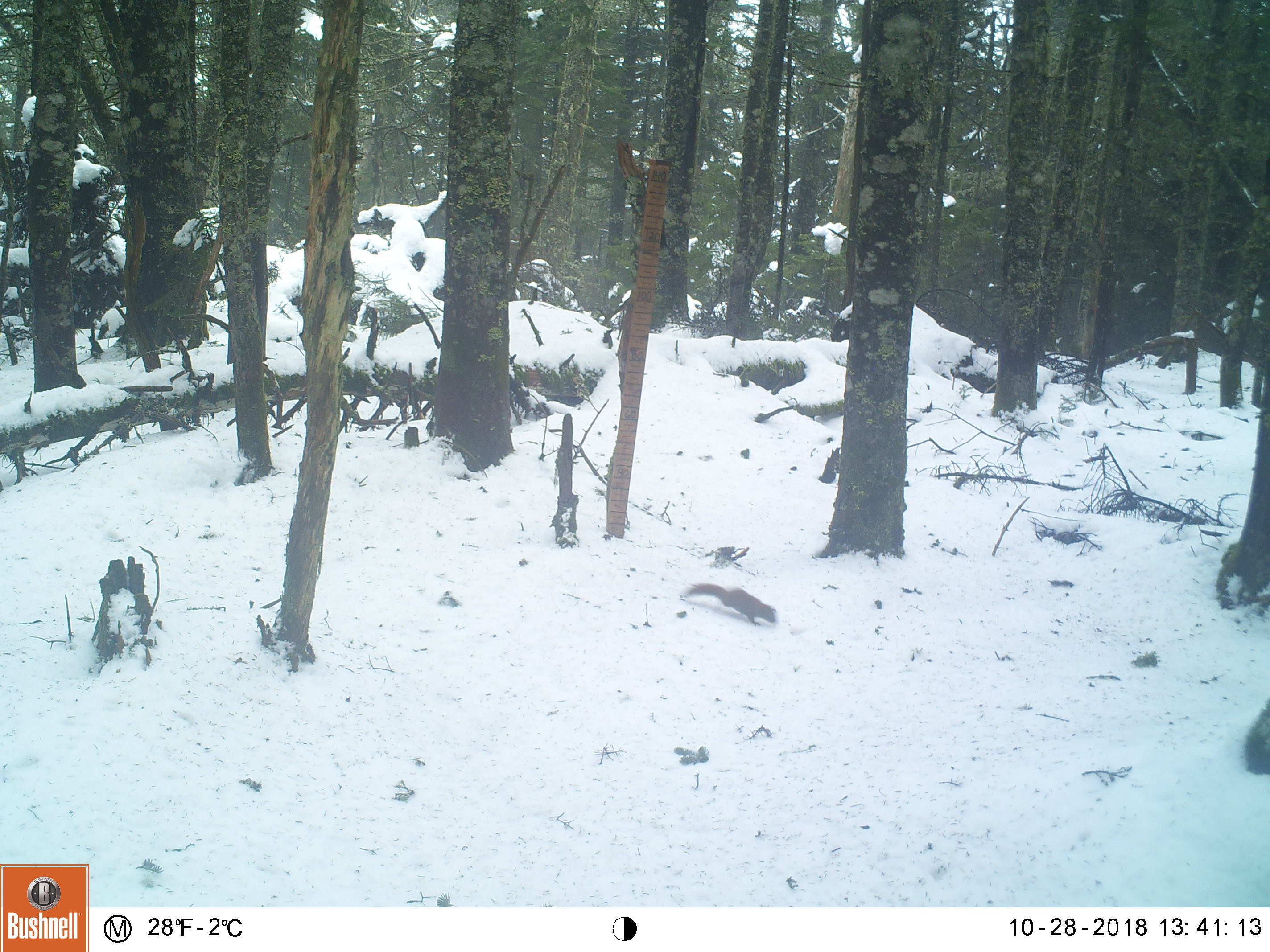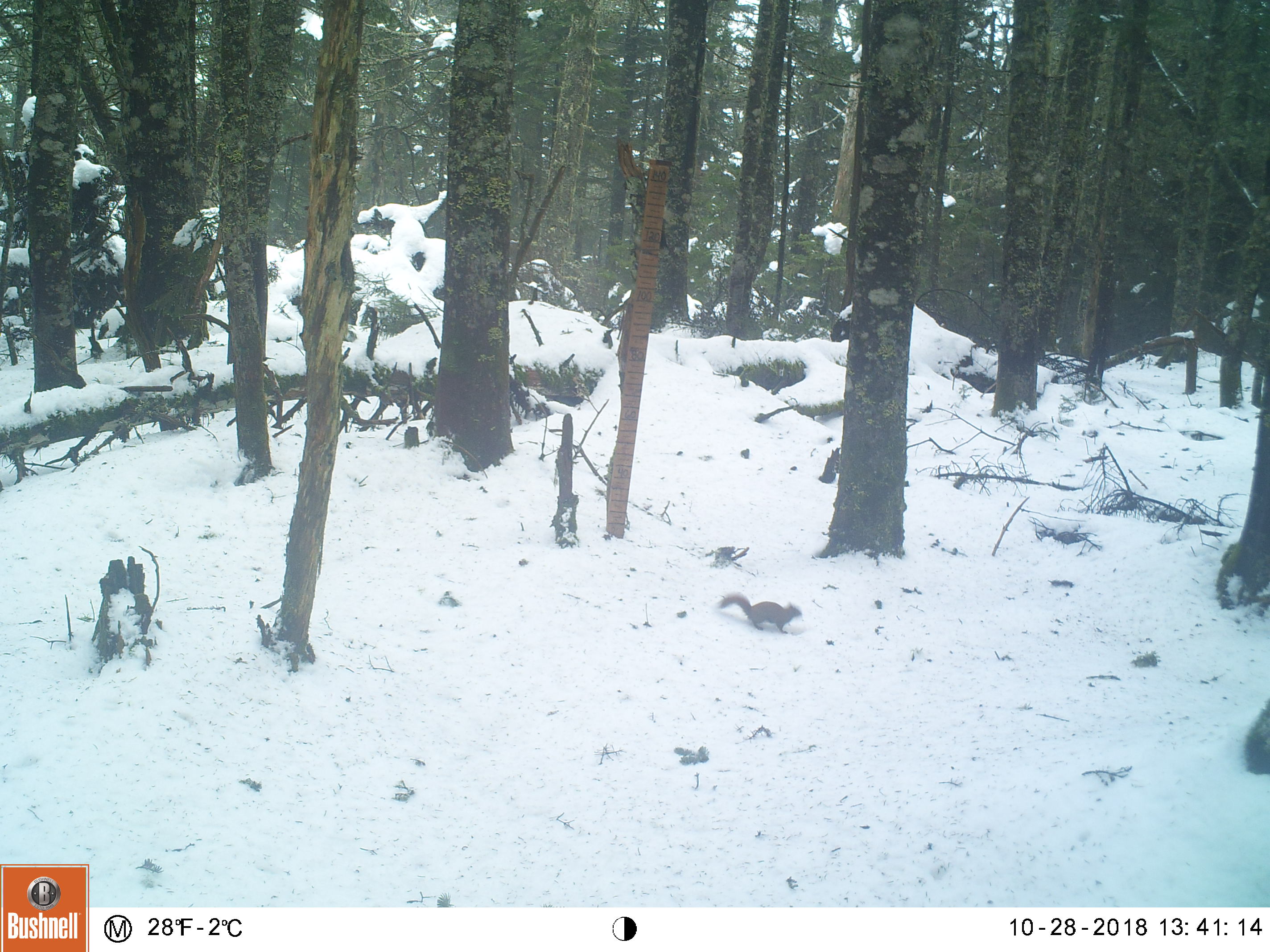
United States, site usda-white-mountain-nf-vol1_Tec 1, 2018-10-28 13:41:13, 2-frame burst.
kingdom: Animalia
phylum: Chordata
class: Mammalia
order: Rodentia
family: Sciuridae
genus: Tamiasciurus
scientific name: Tamiasciurus hudsonicus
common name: red squirrel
Red squirrel (Tamiasciurus hudsonicus).